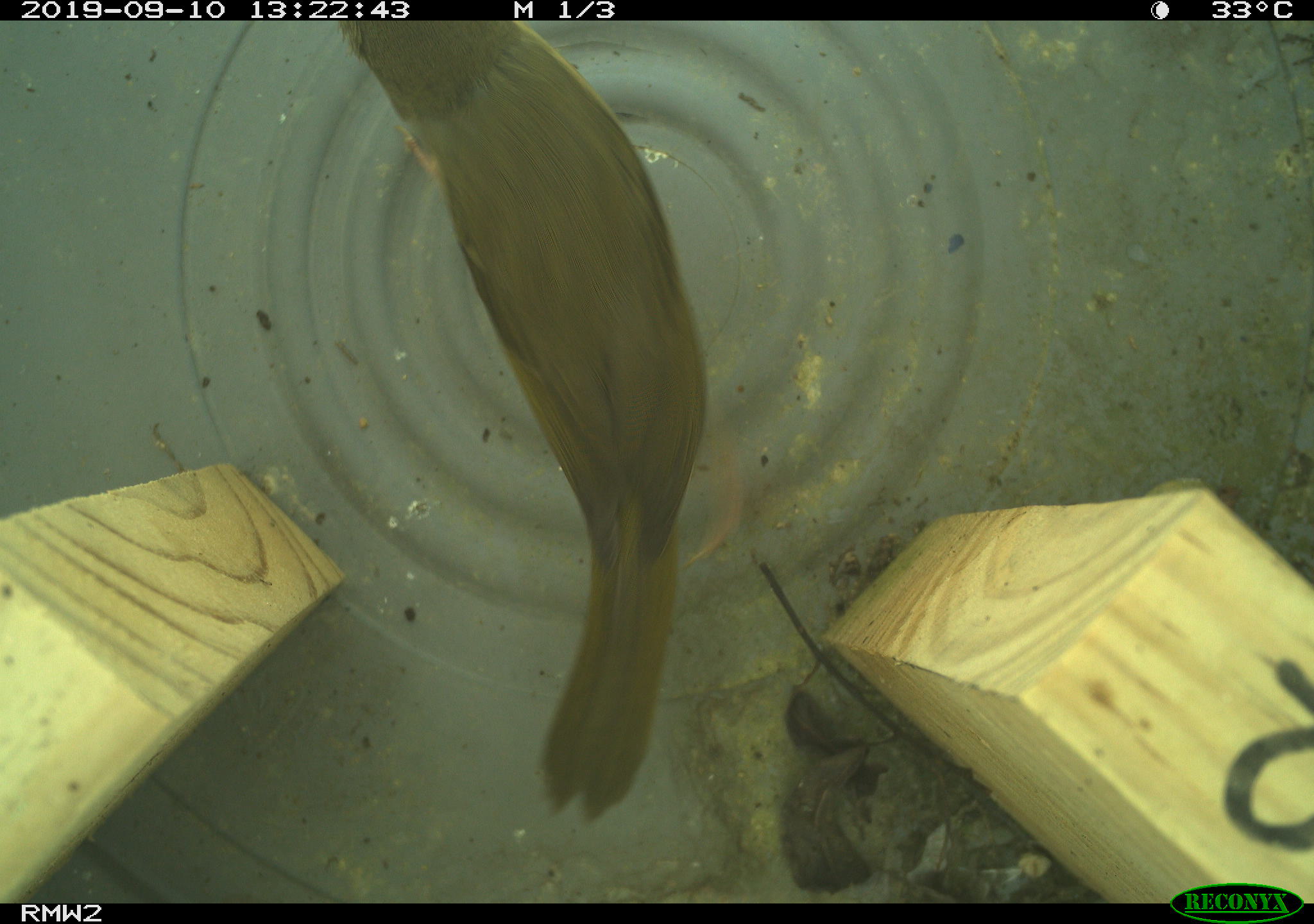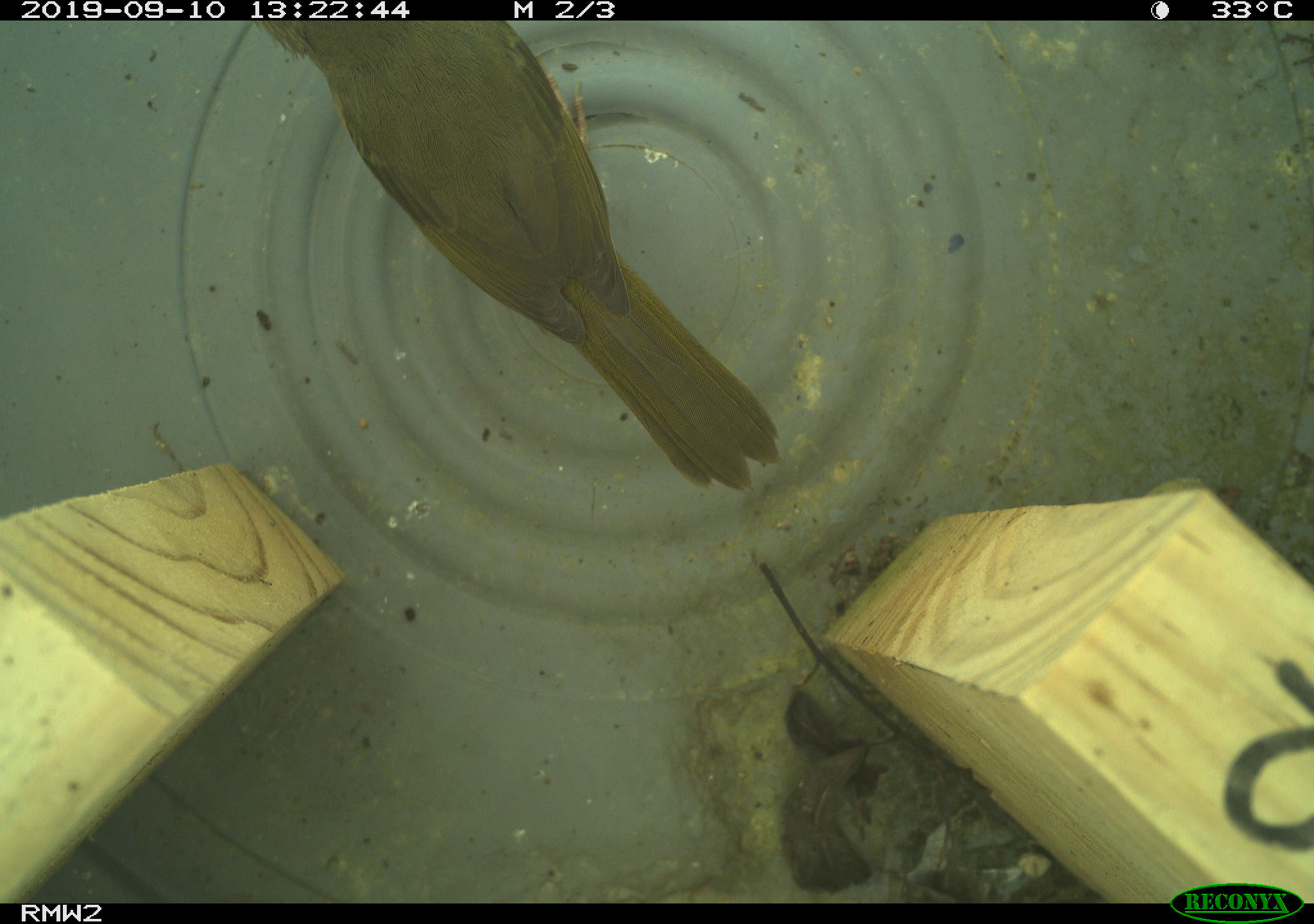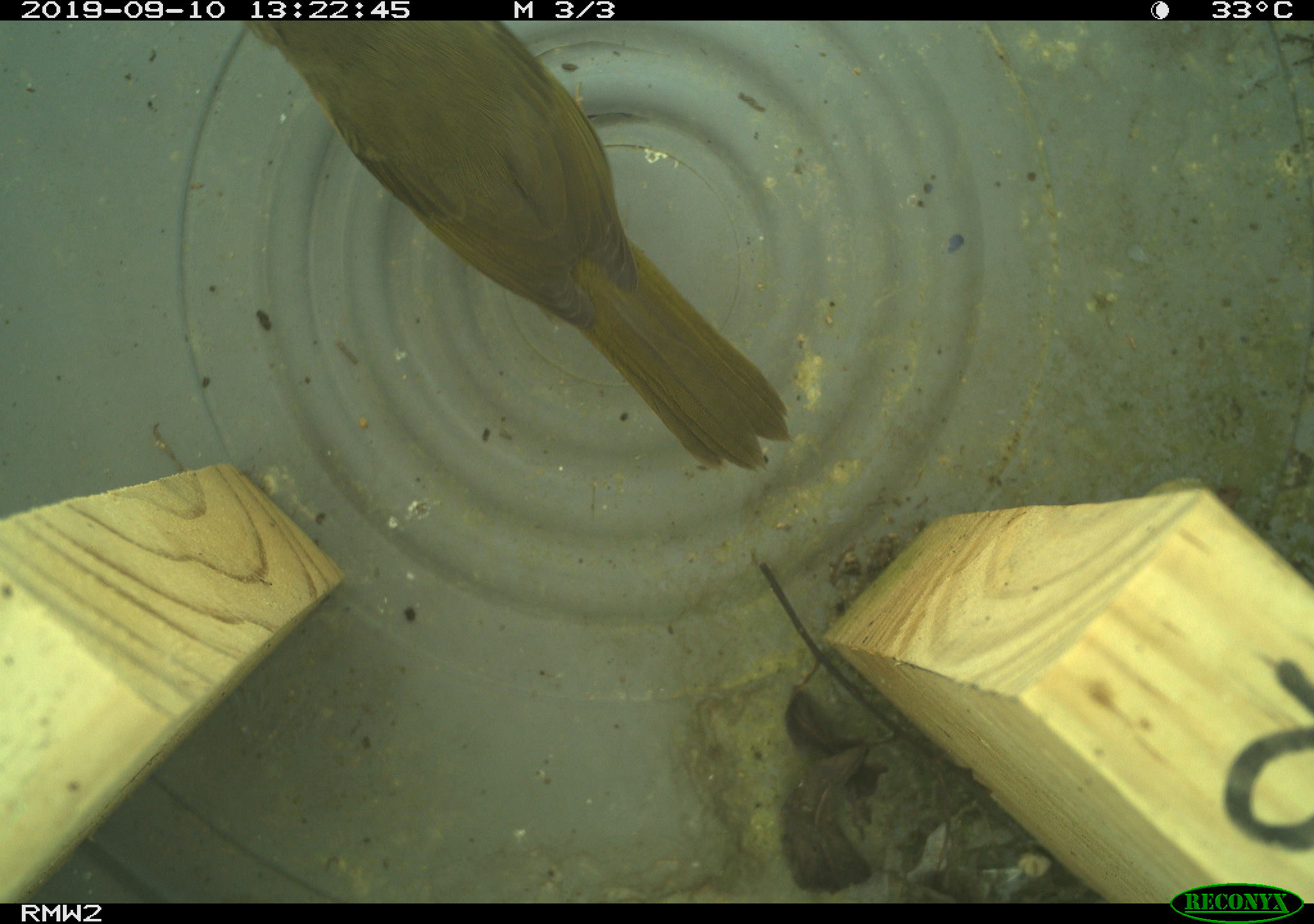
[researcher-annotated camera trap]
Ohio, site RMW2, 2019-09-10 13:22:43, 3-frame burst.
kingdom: Animalia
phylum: Chordata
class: Aves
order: Passeriformes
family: Parulidae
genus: Geothlypis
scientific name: Geothlypis trichas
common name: common yellowthroat